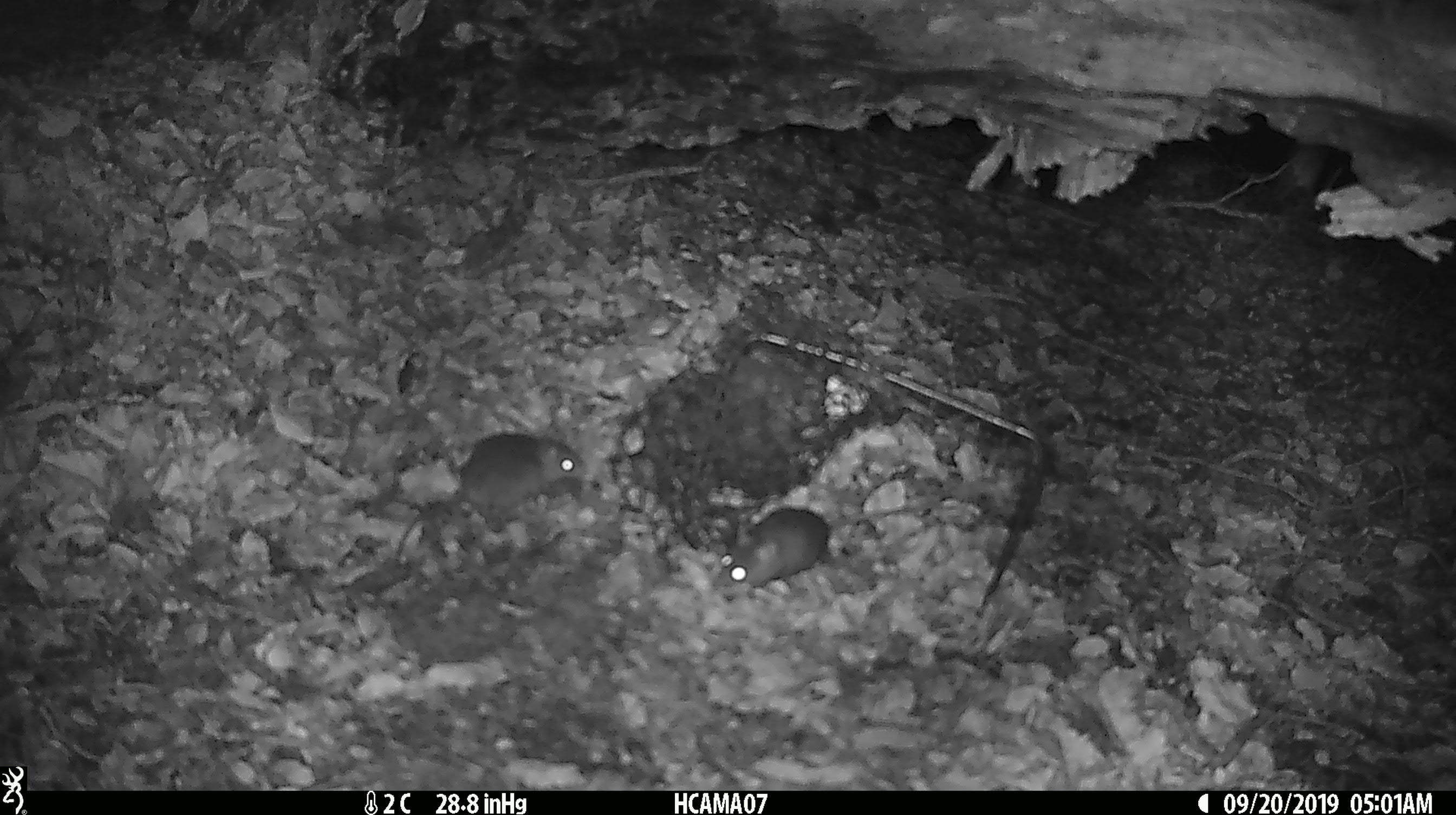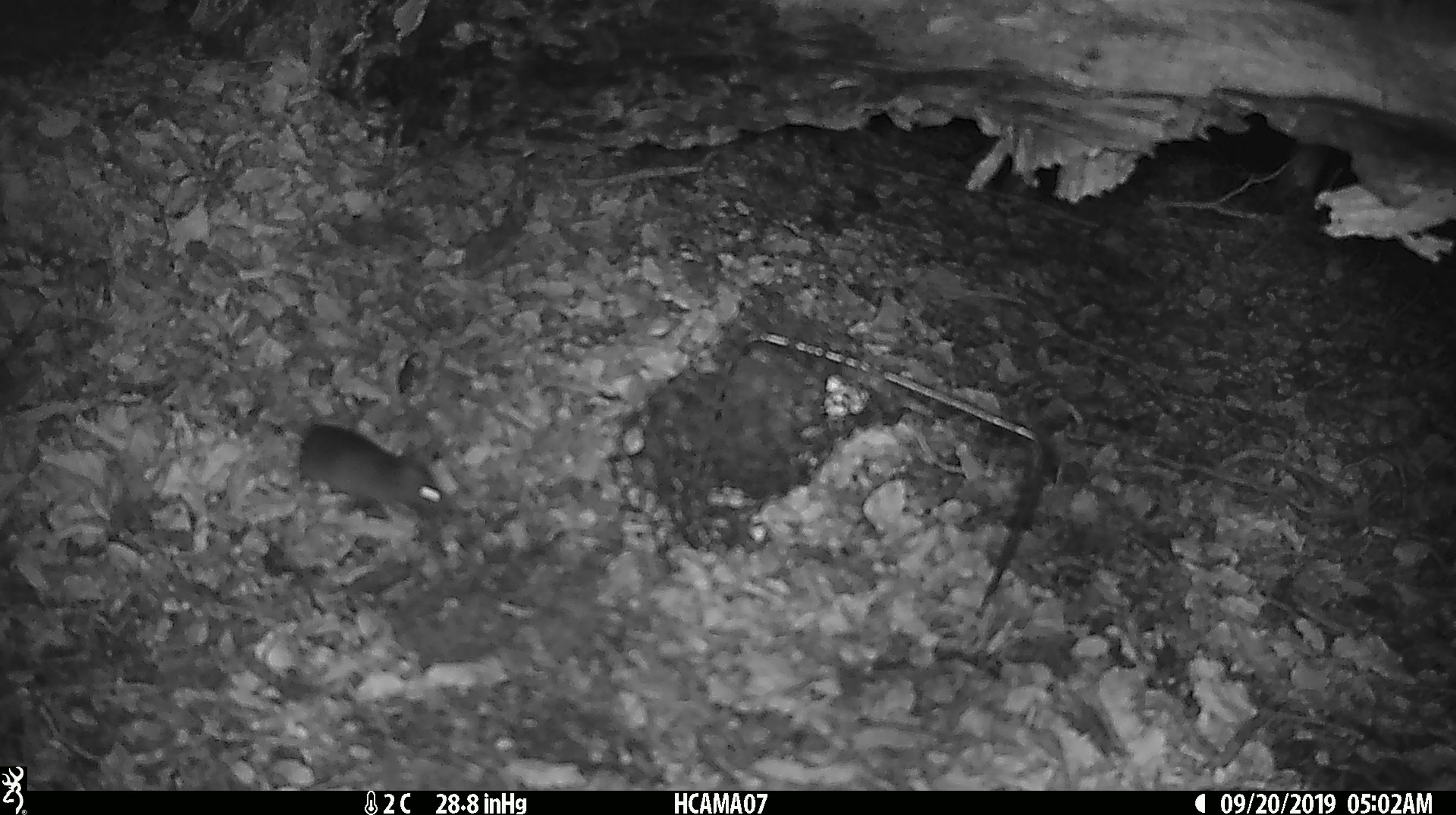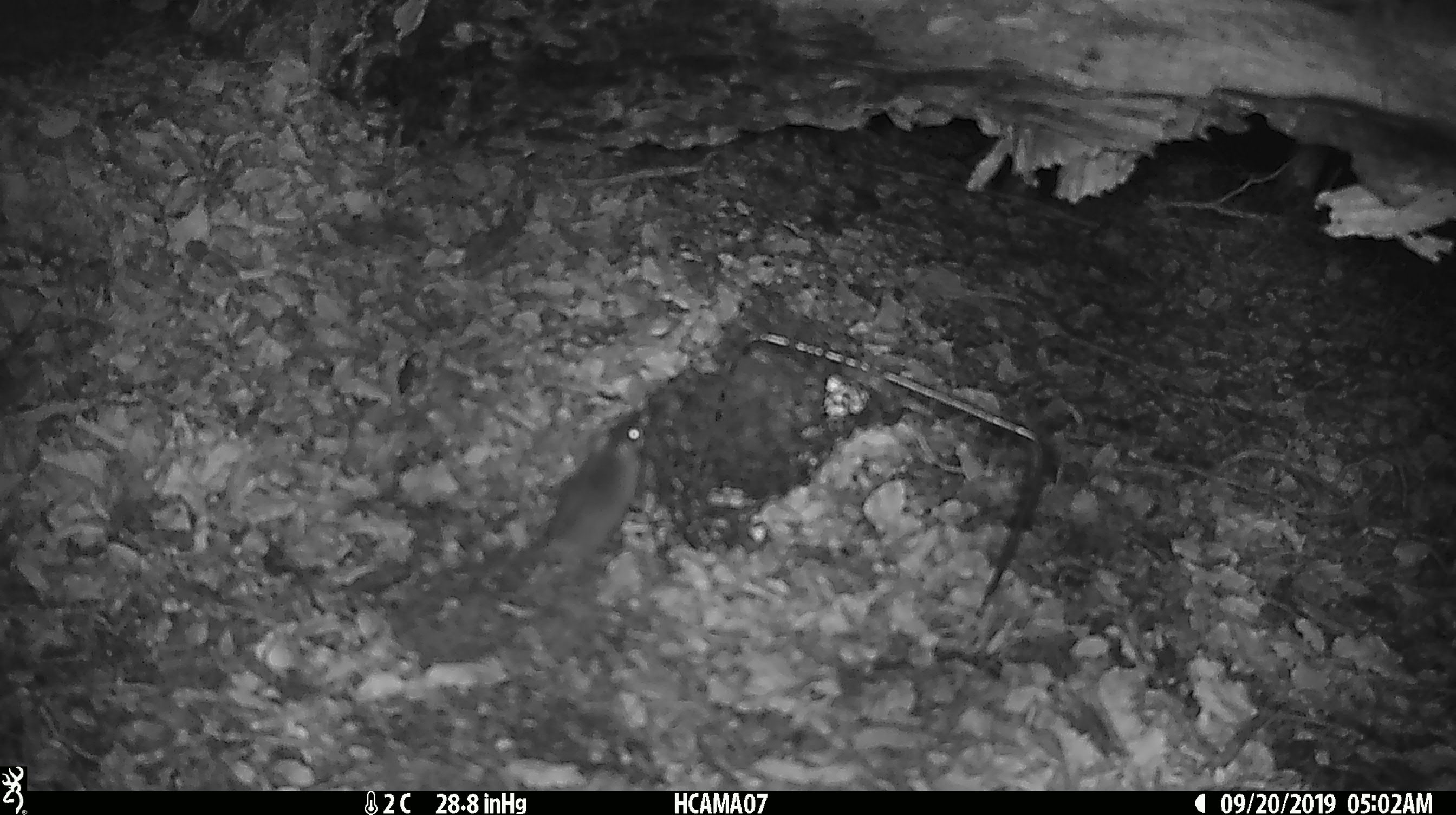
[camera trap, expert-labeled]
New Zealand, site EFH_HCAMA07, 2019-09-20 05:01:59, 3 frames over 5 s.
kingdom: Animalia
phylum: Chordata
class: Mammalia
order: Rodentia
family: Muridae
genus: Mus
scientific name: Mus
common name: mouse